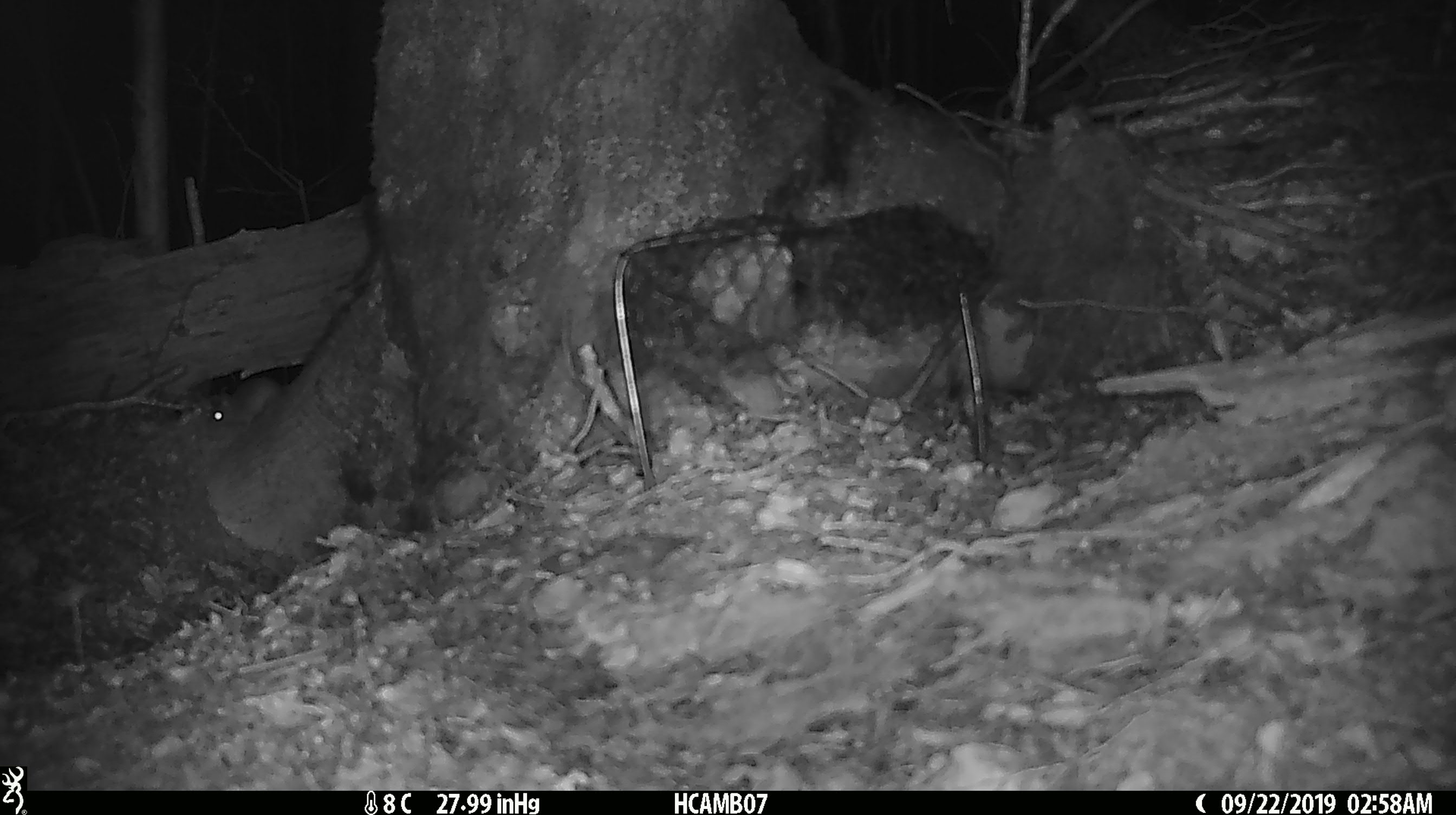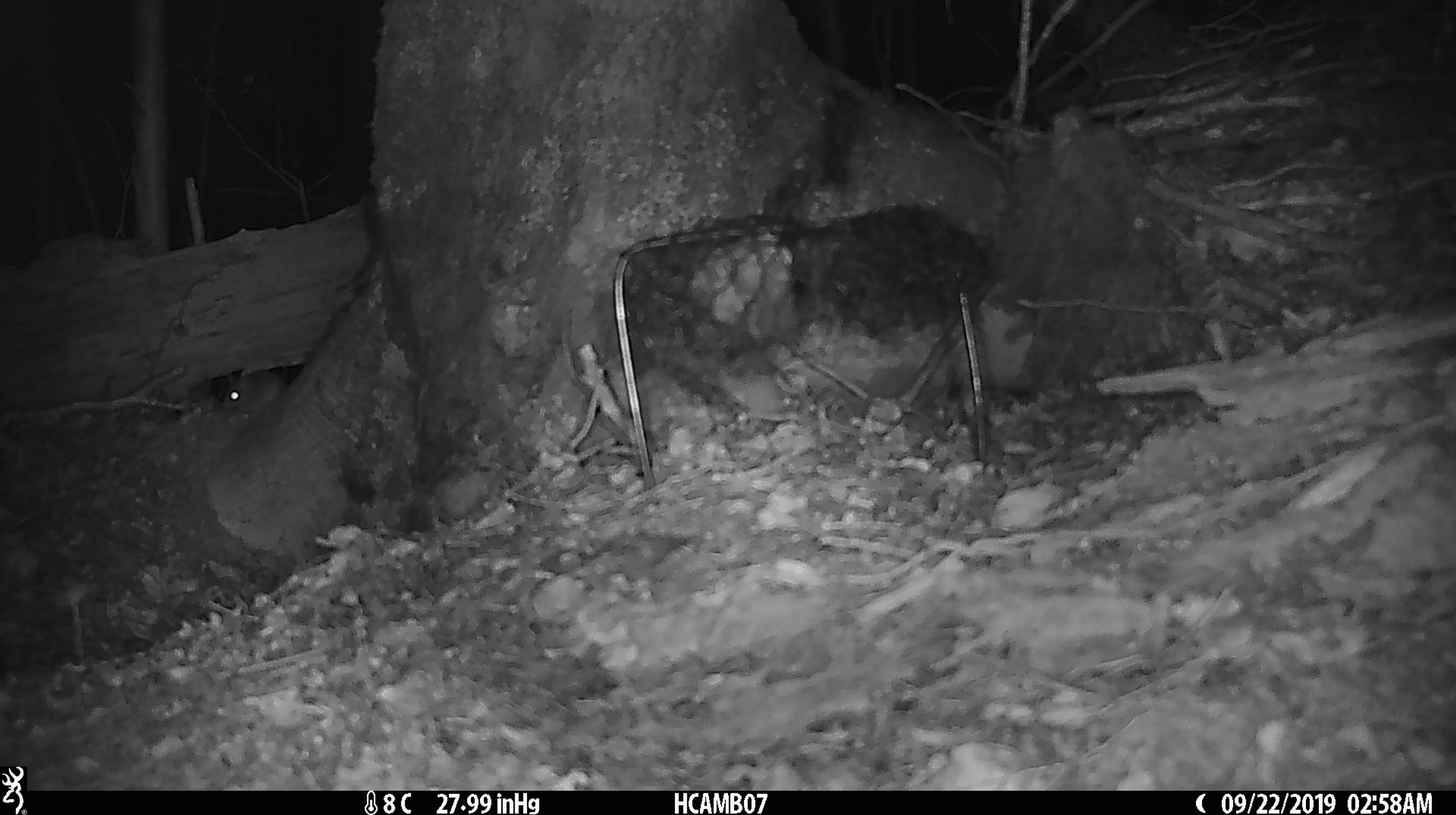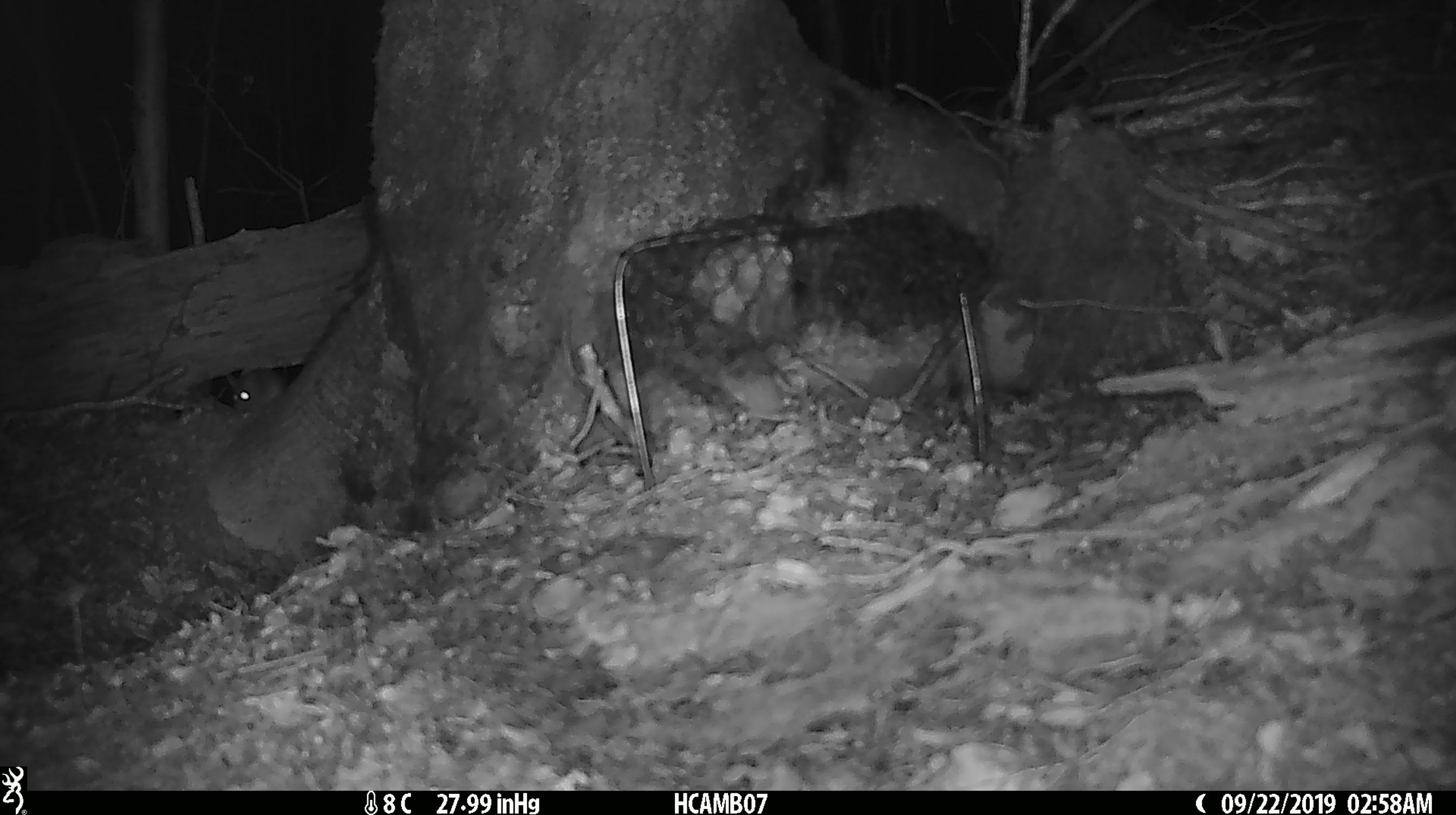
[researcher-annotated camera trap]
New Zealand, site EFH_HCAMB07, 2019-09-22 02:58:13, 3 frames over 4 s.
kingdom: Animalia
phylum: Chordata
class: Mammalia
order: Rodentia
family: Muridae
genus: Mus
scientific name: Mus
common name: mouse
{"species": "mouse (Mus)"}